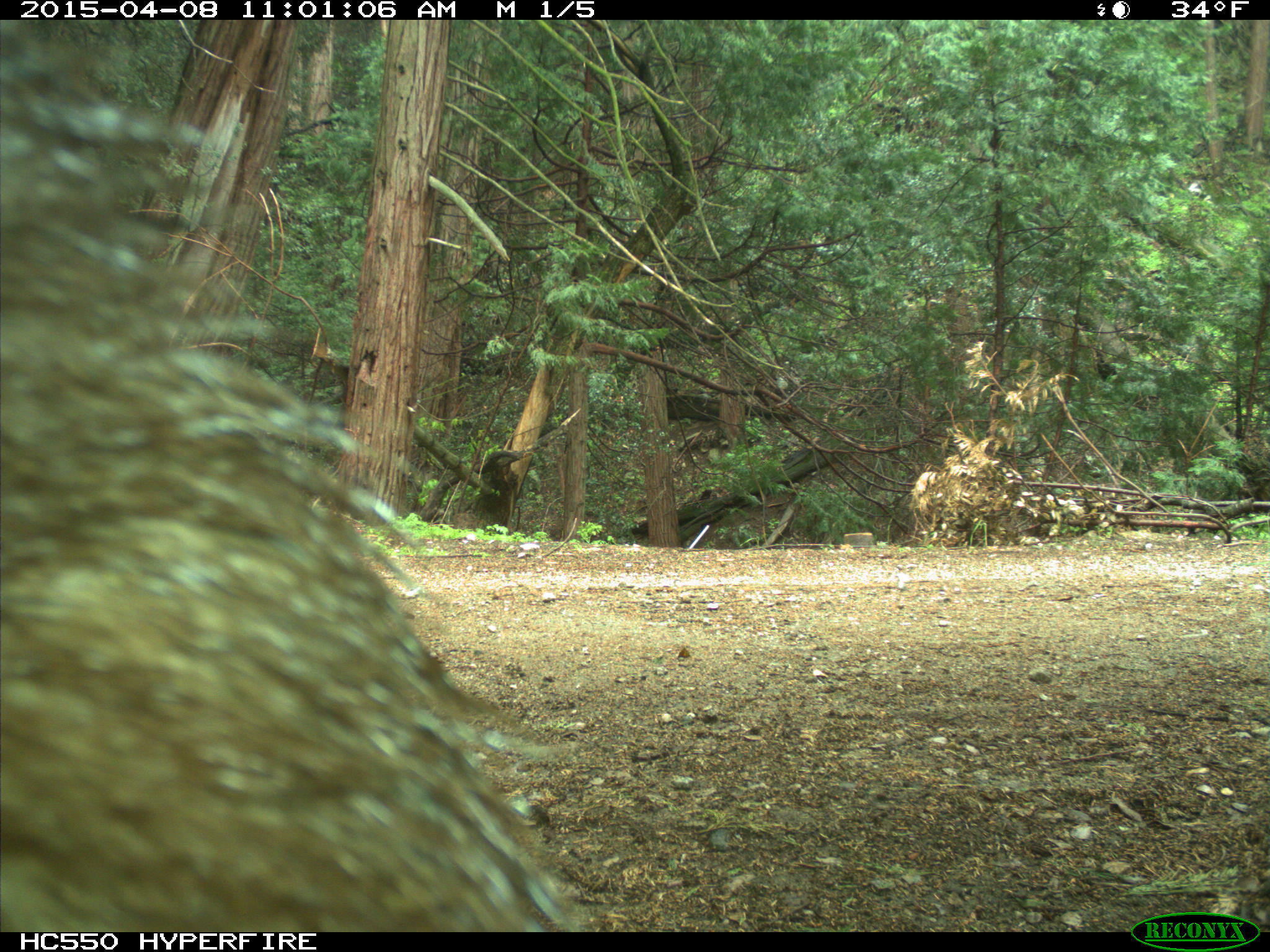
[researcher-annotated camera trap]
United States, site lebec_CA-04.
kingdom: Animalia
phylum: Chordata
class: Mammalia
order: Carnivora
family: Ursidae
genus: Ursus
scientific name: Ursus americanus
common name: american black bear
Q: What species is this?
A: Ursus americanus (american black bear).